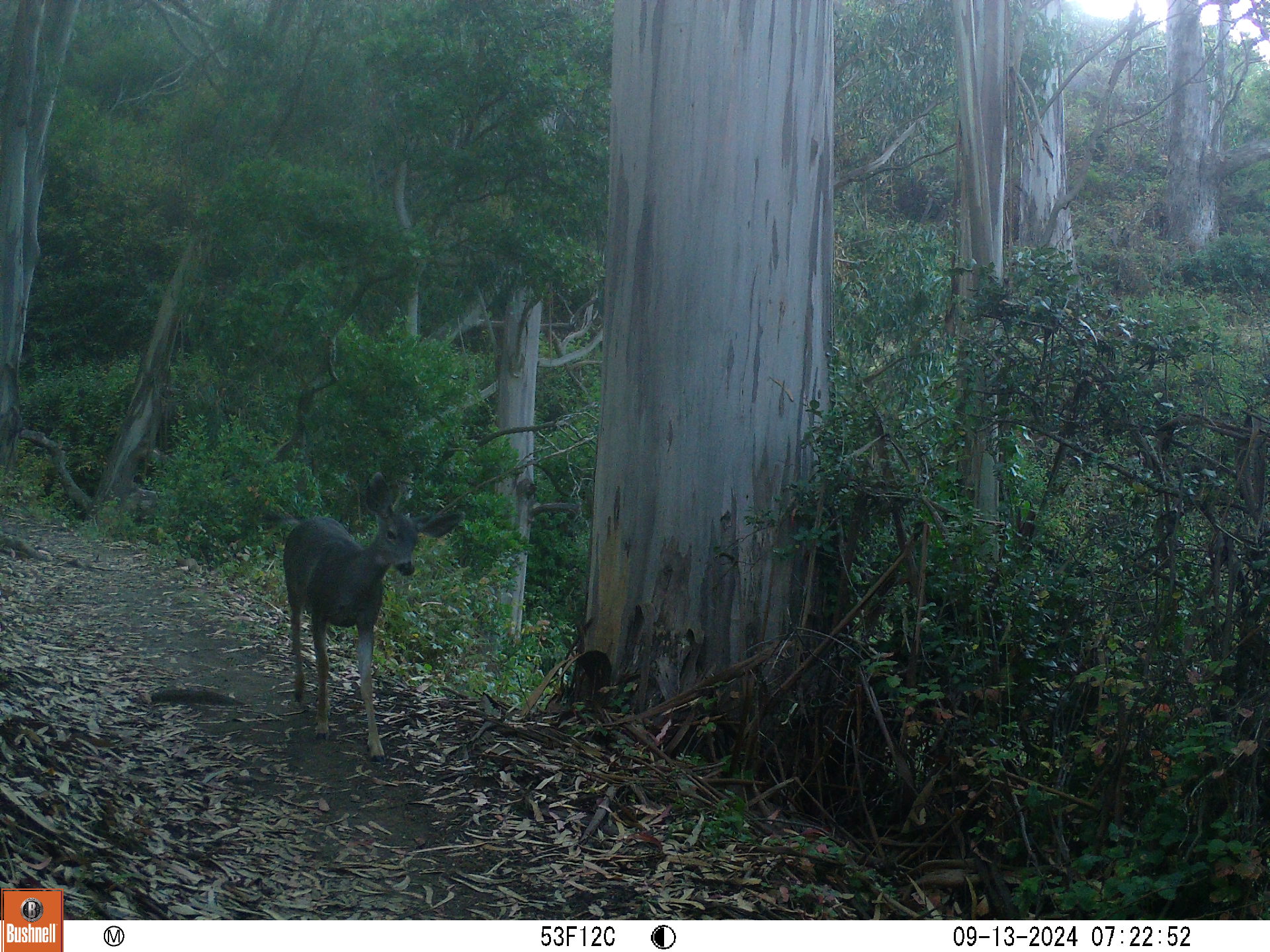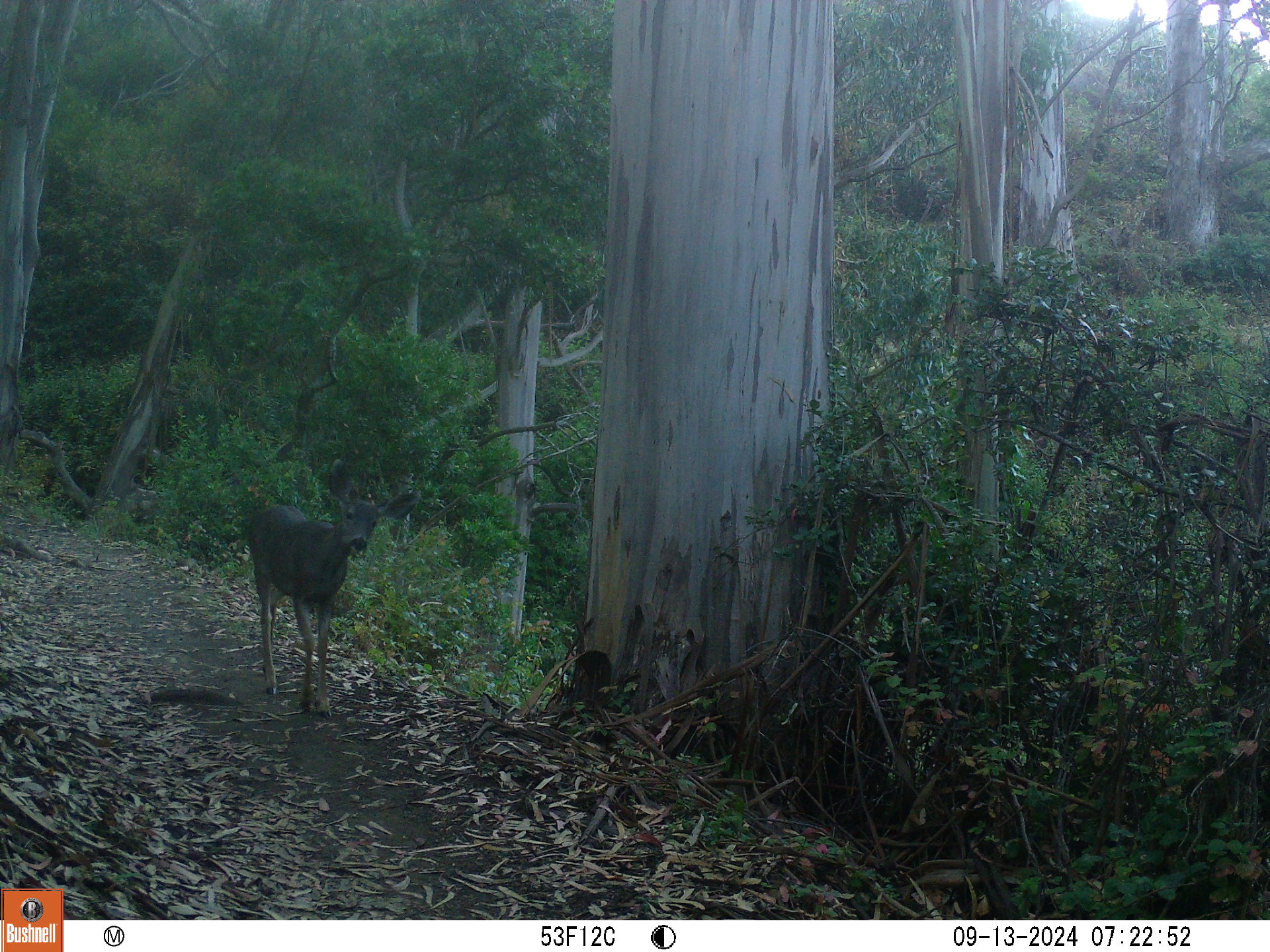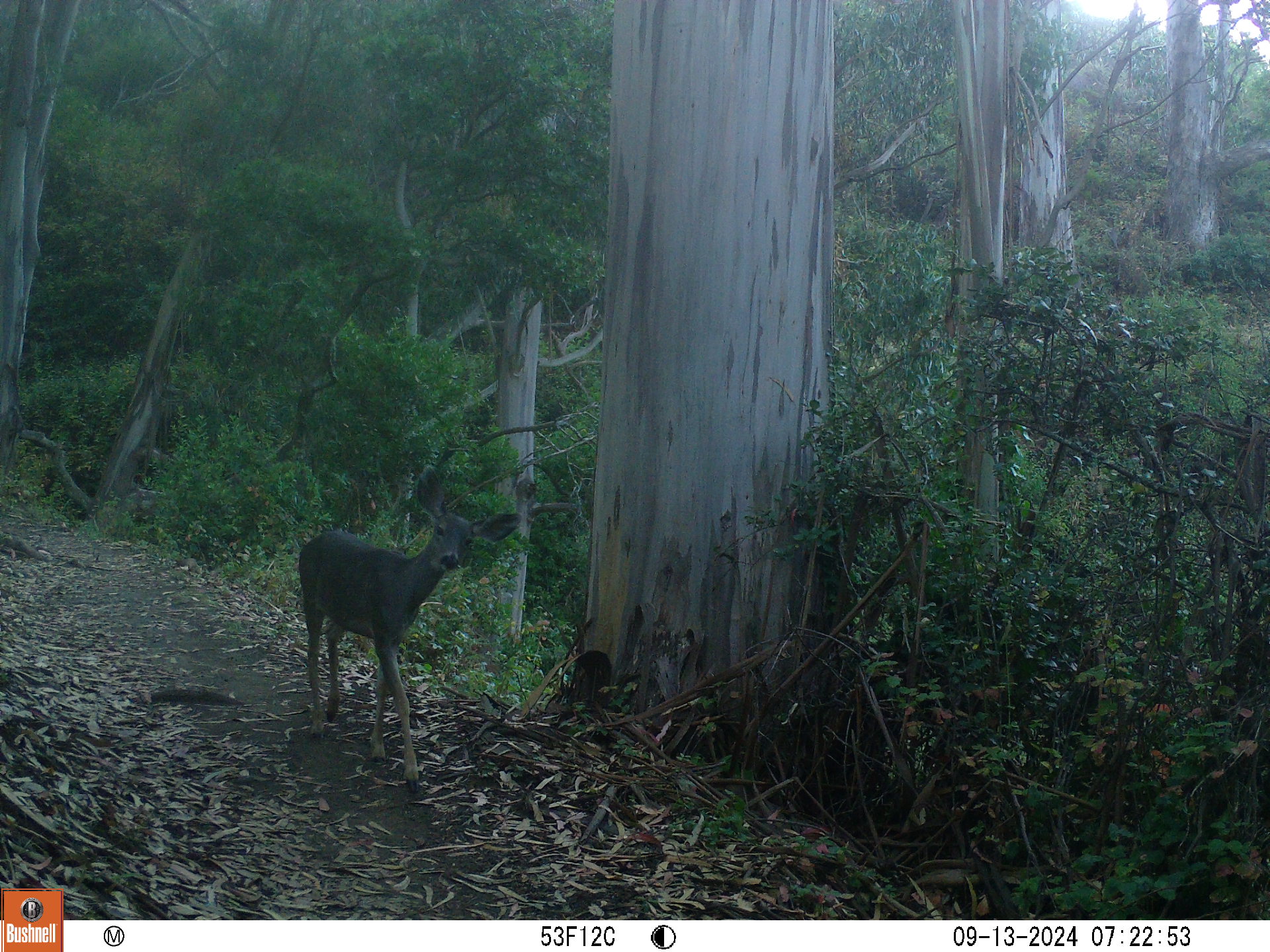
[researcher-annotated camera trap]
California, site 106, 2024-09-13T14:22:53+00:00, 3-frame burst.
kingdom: Animalia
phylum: Chordata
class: Mammalia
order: Artiodactyla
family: Cervidae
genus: Odocoileus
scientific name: Odocoileus hemionus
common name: mule deer